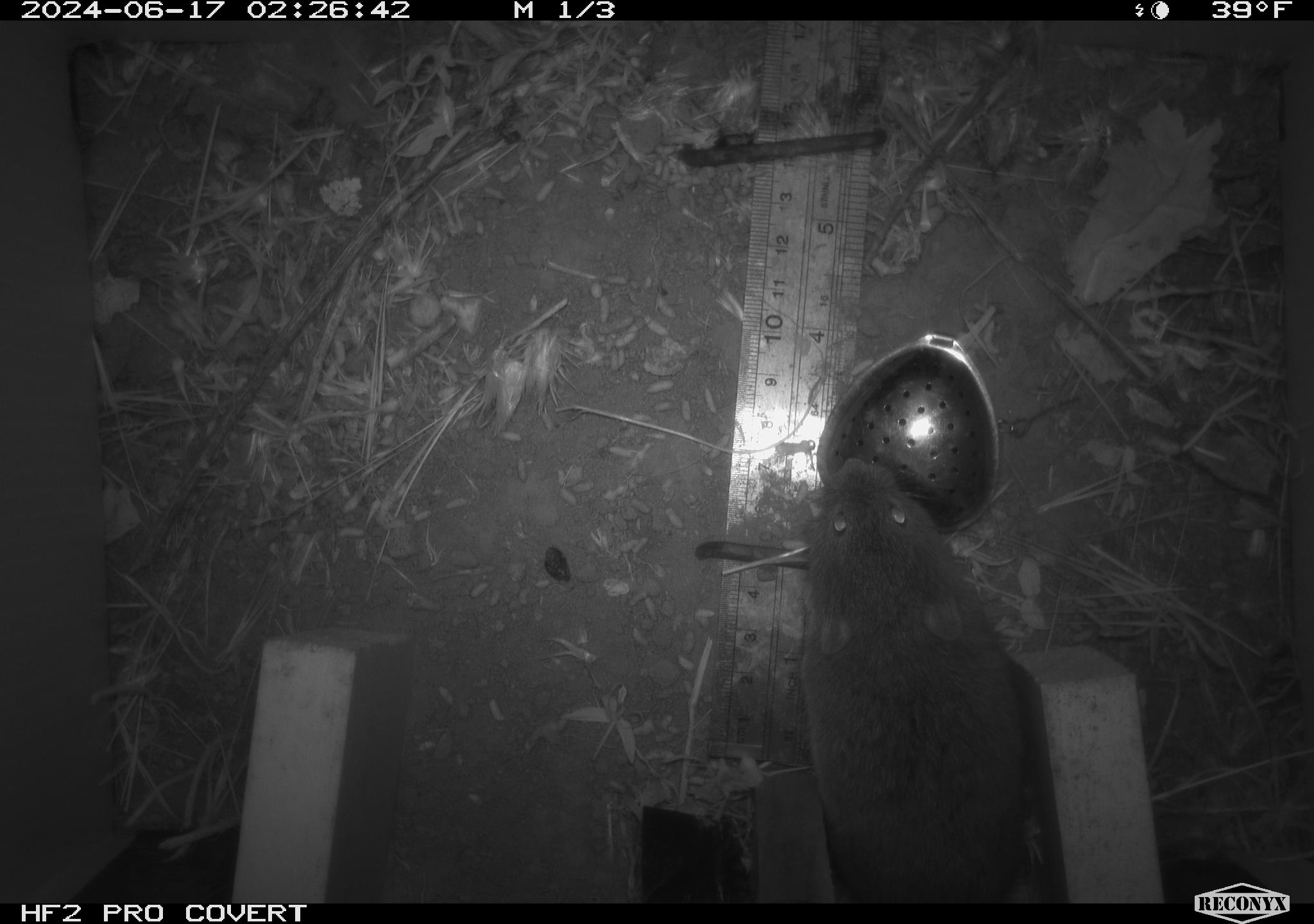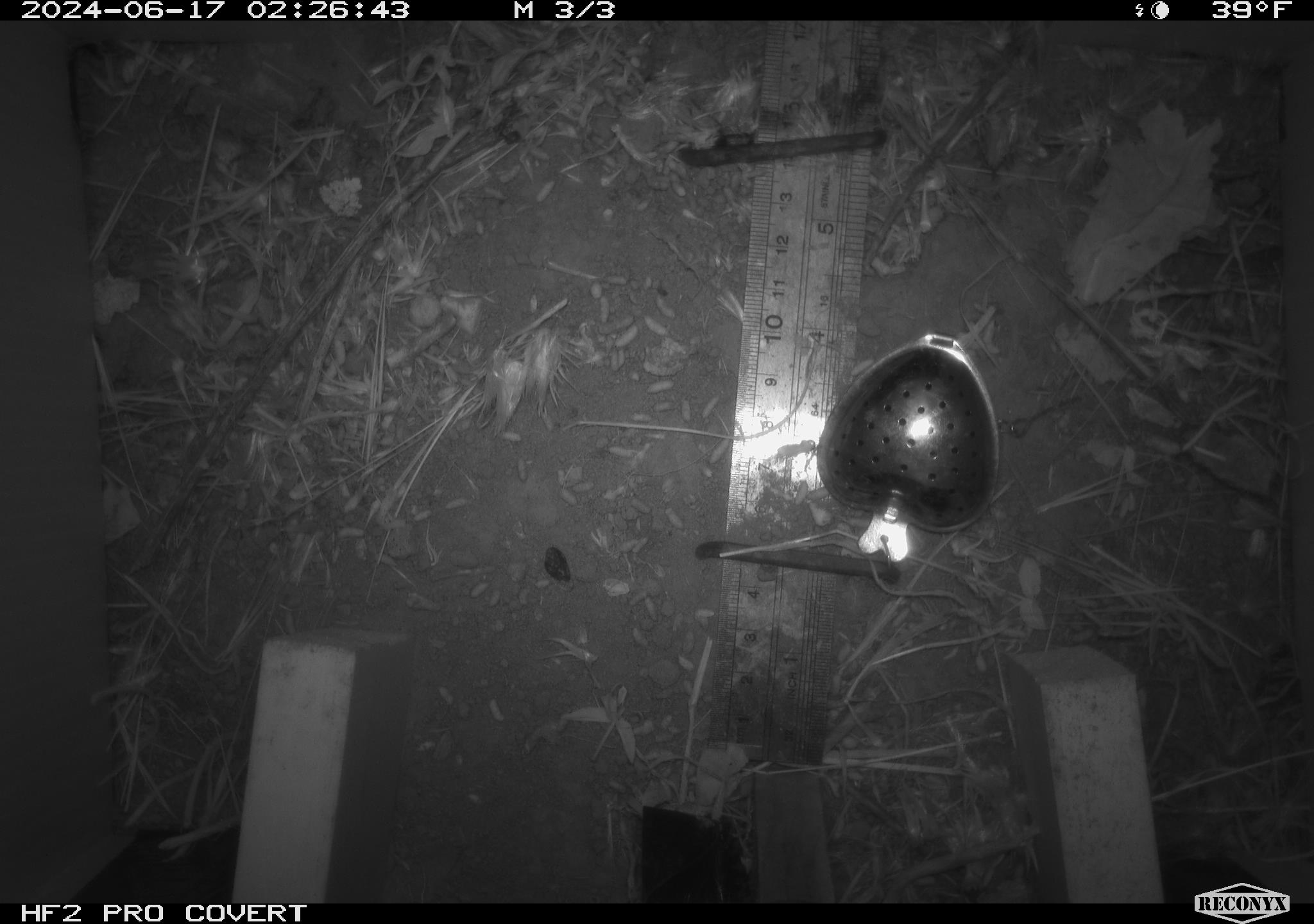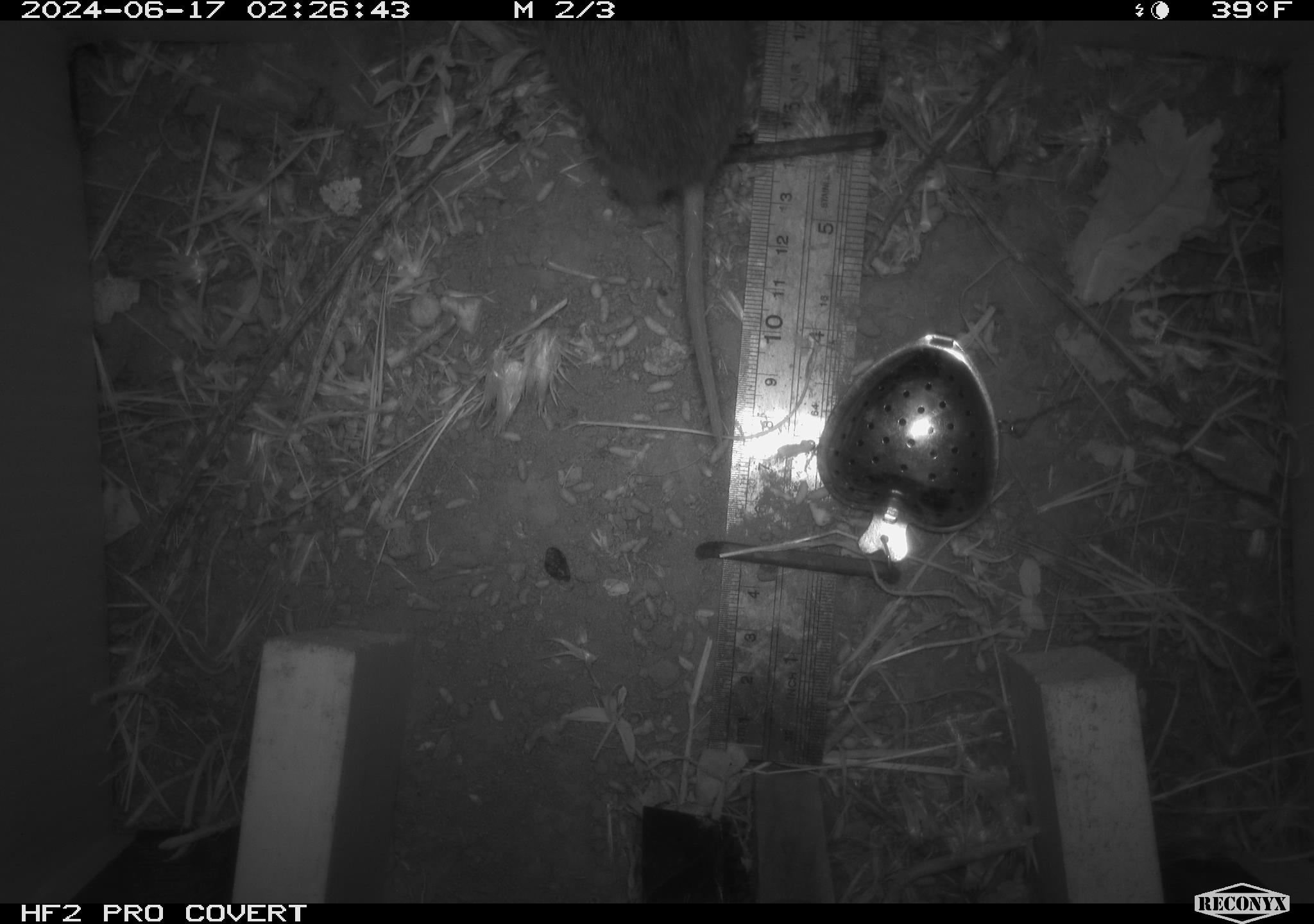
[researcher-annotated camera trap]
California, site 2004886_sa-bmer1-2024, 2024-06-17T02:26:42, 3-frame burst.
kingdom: Animalia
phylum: Chordata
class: Mammalia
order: Rodentia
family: Cricetidae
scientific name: Cricetidae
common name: hamsters, voles, lemmings, and allies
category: cricetidae family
Cricetidae family (hamsters, voles, lemmings, and allies) (Cricetidae).